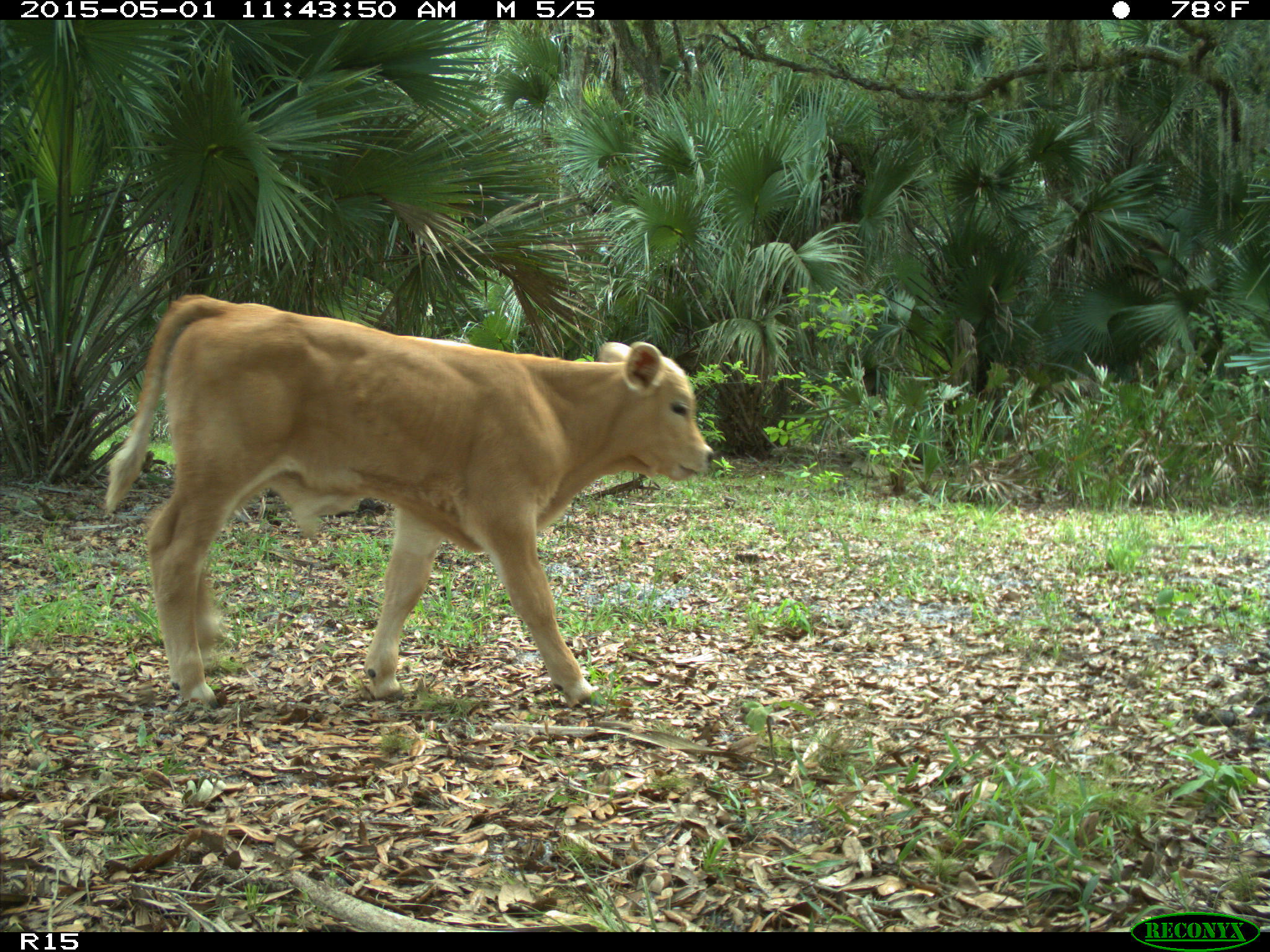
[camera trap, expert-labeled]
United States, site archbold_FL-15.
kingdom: Animalia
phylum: Chordata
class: Mammalia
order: Artiodactyla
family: Bovidae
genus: Bos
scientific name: Bos taurus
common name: domestic cow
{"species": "Bos taurus (domestic cow)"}